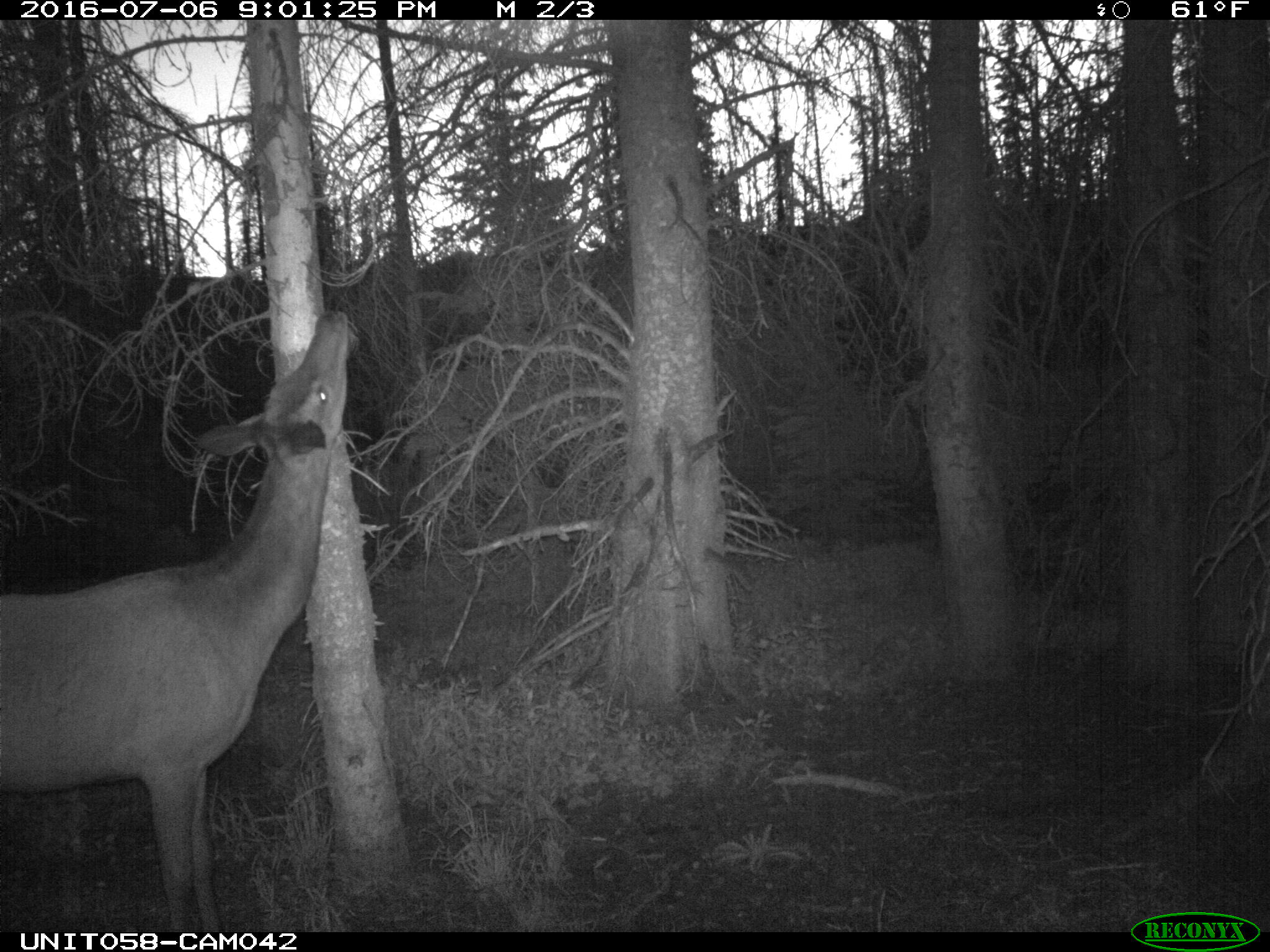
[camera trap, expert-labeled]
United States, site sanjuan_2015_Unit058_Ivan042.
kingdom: Animalia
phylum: Chordata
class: Mammalia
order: Artiodactyla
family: Cervidae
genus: Cervus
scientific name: Cervus elaphus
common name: red deer